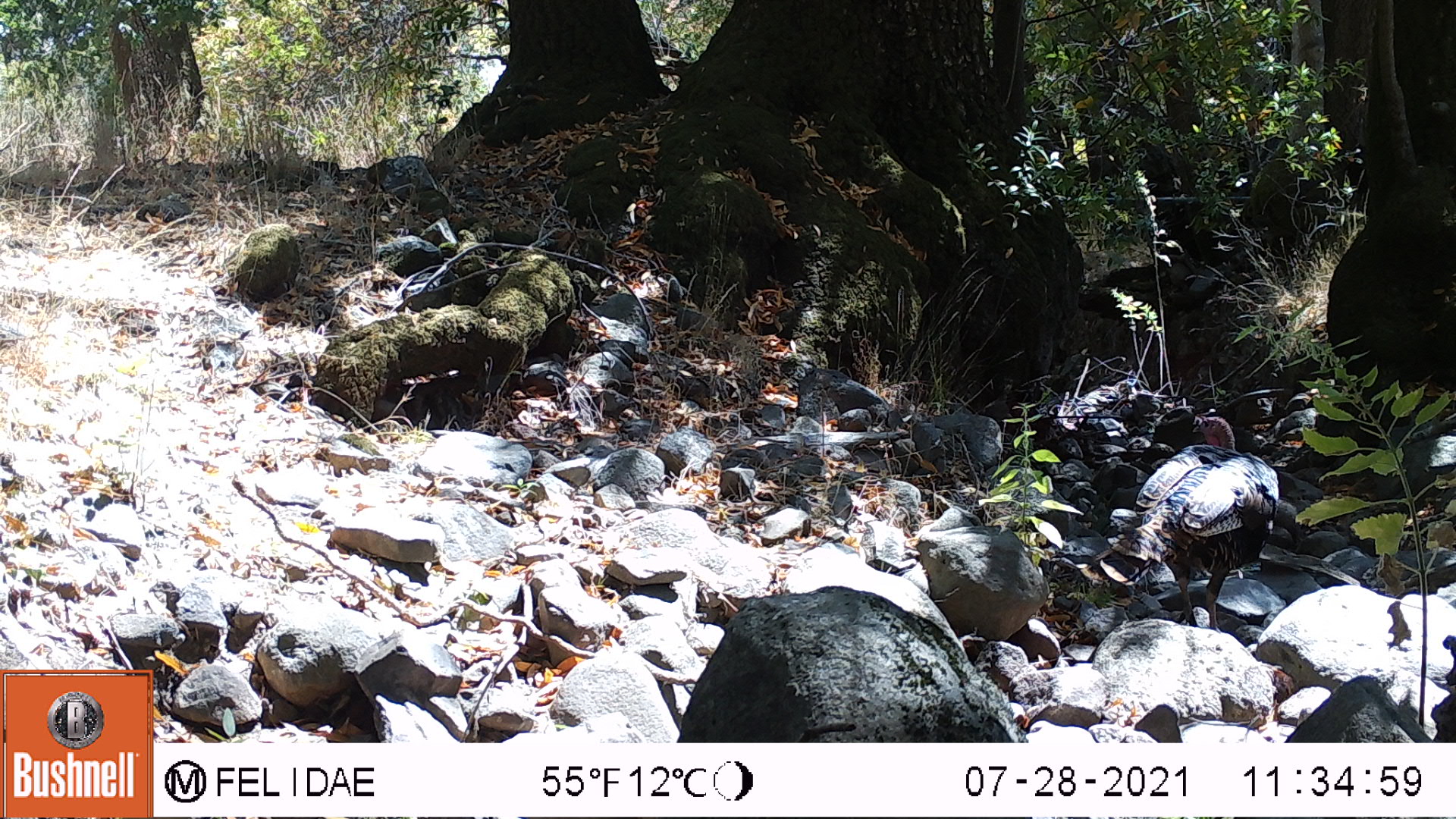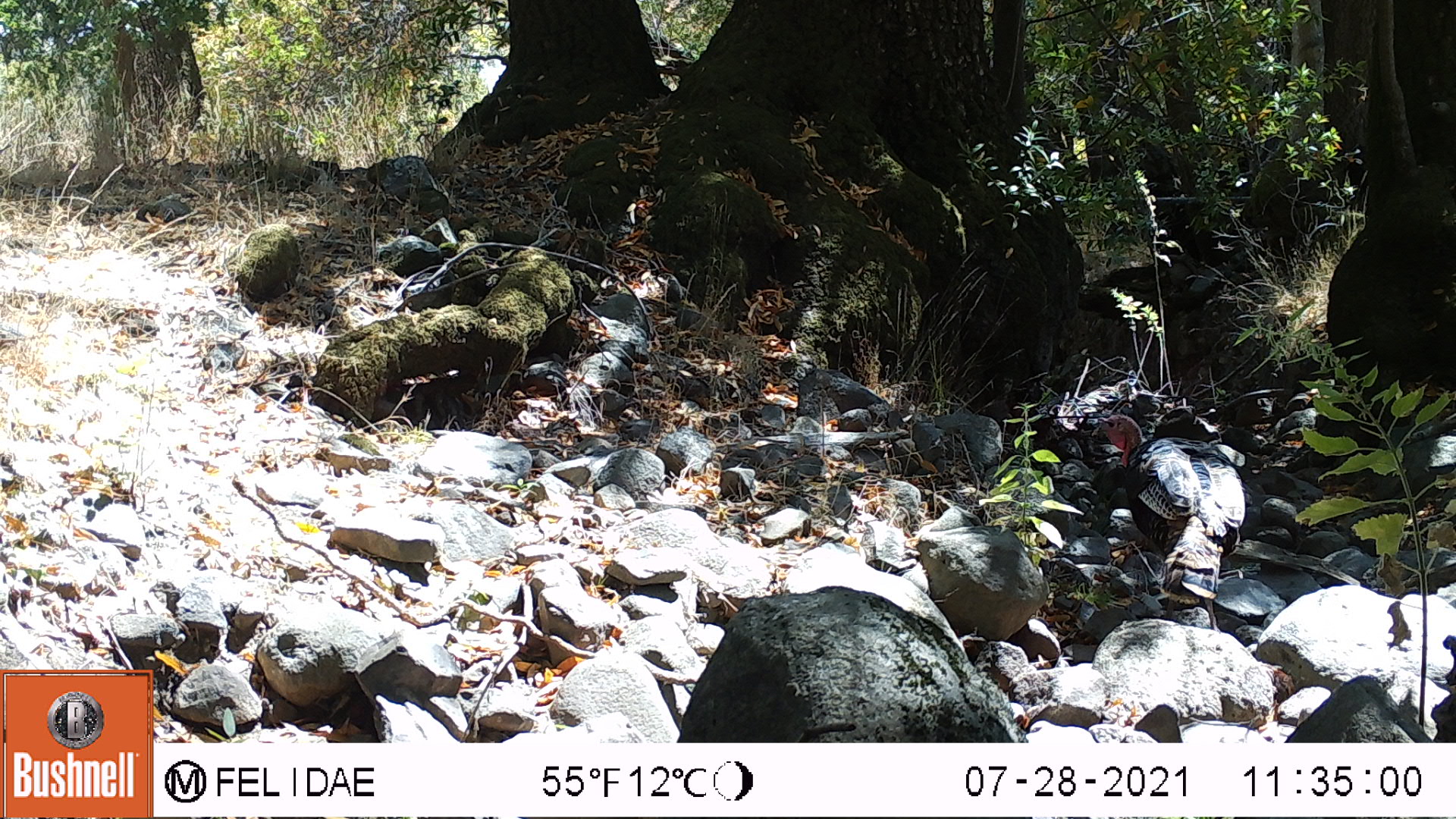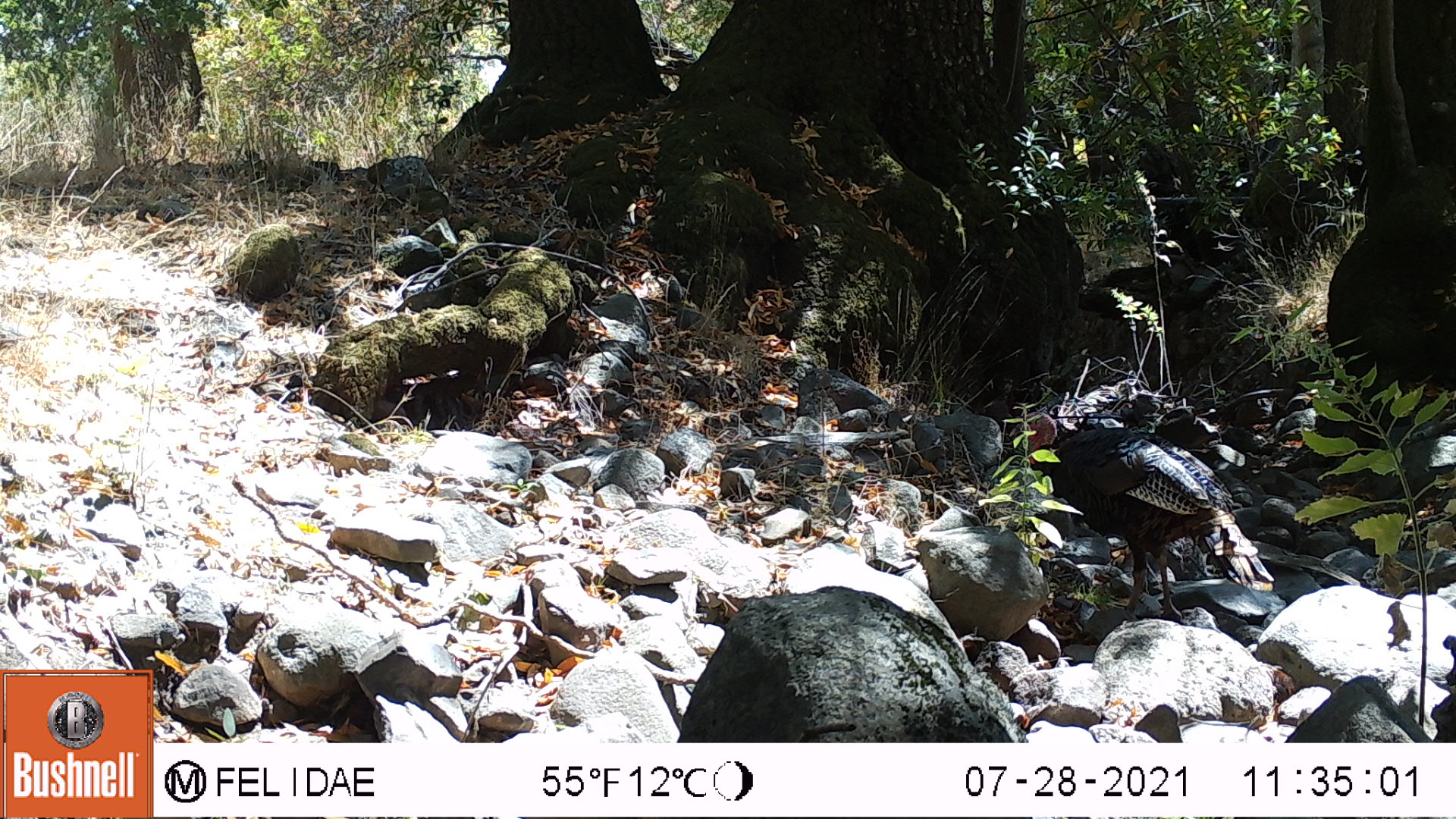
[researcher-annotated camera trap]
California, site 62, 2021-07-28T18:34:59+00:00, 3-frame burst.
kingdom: Animalia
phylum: Chordata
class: Aves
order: Galliformes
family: Phasianidae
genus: Meleagris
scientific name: Meleagris gallopavo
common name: turkey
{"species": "turkey (Meleagris gallopavo)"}